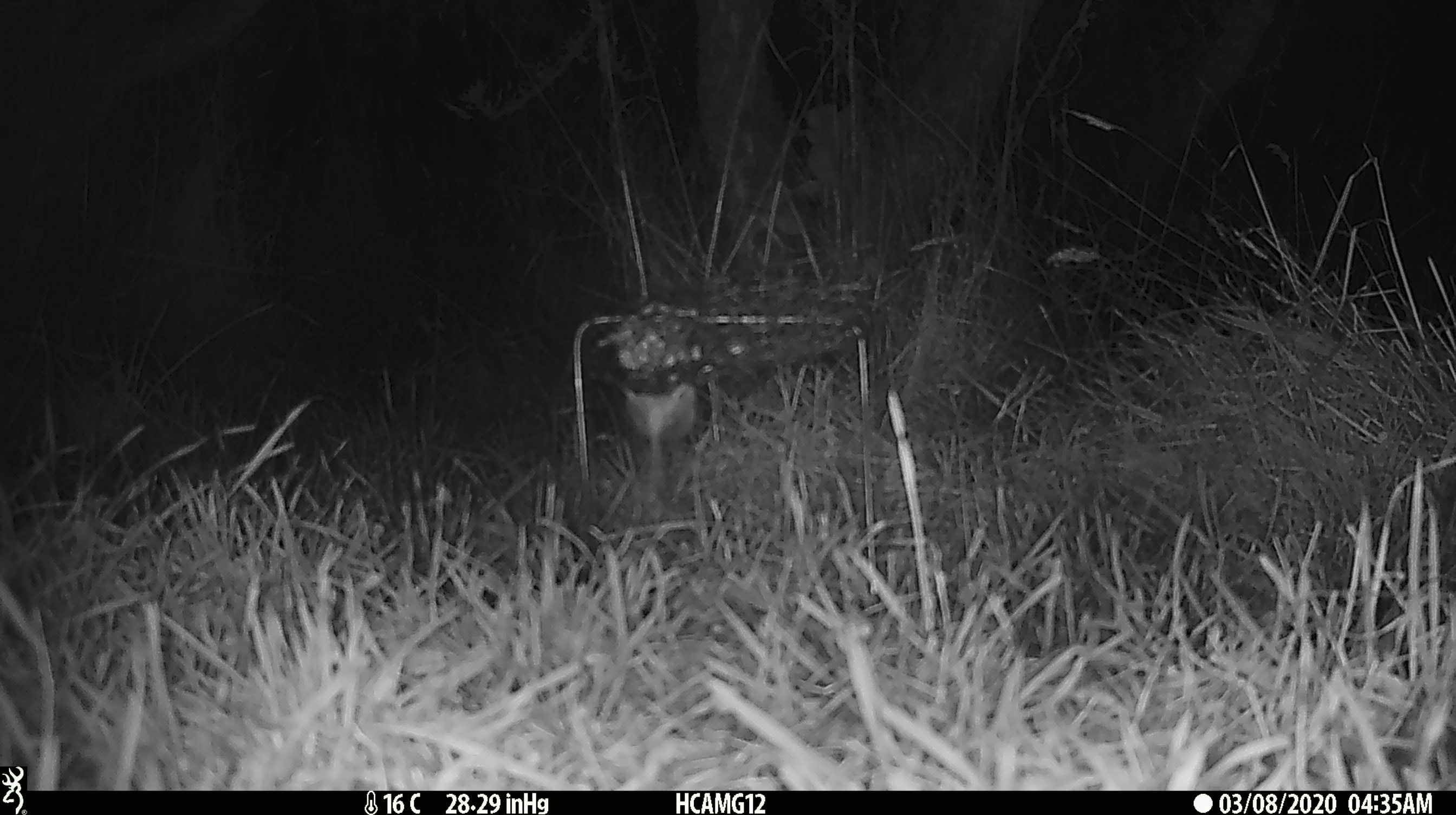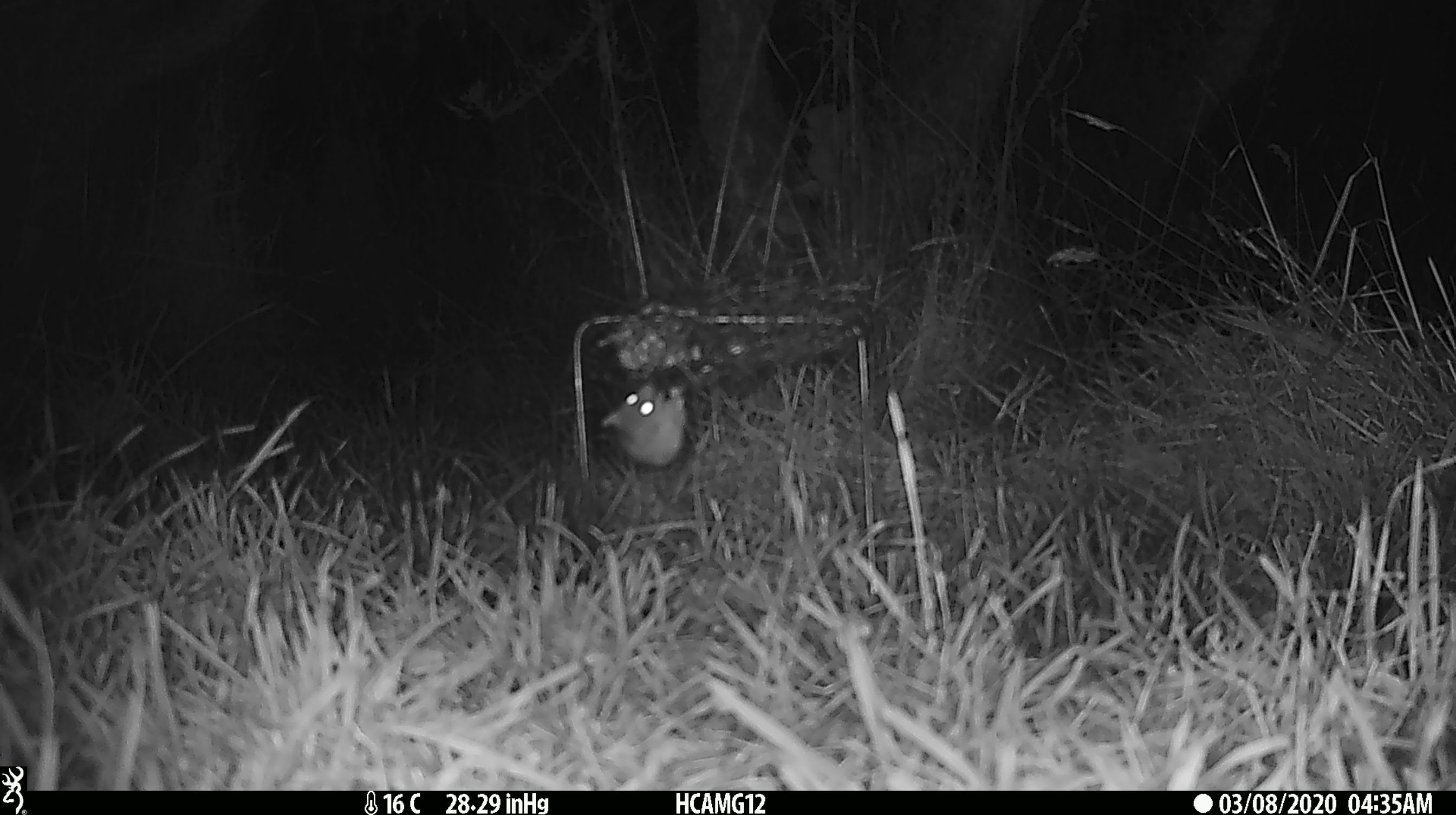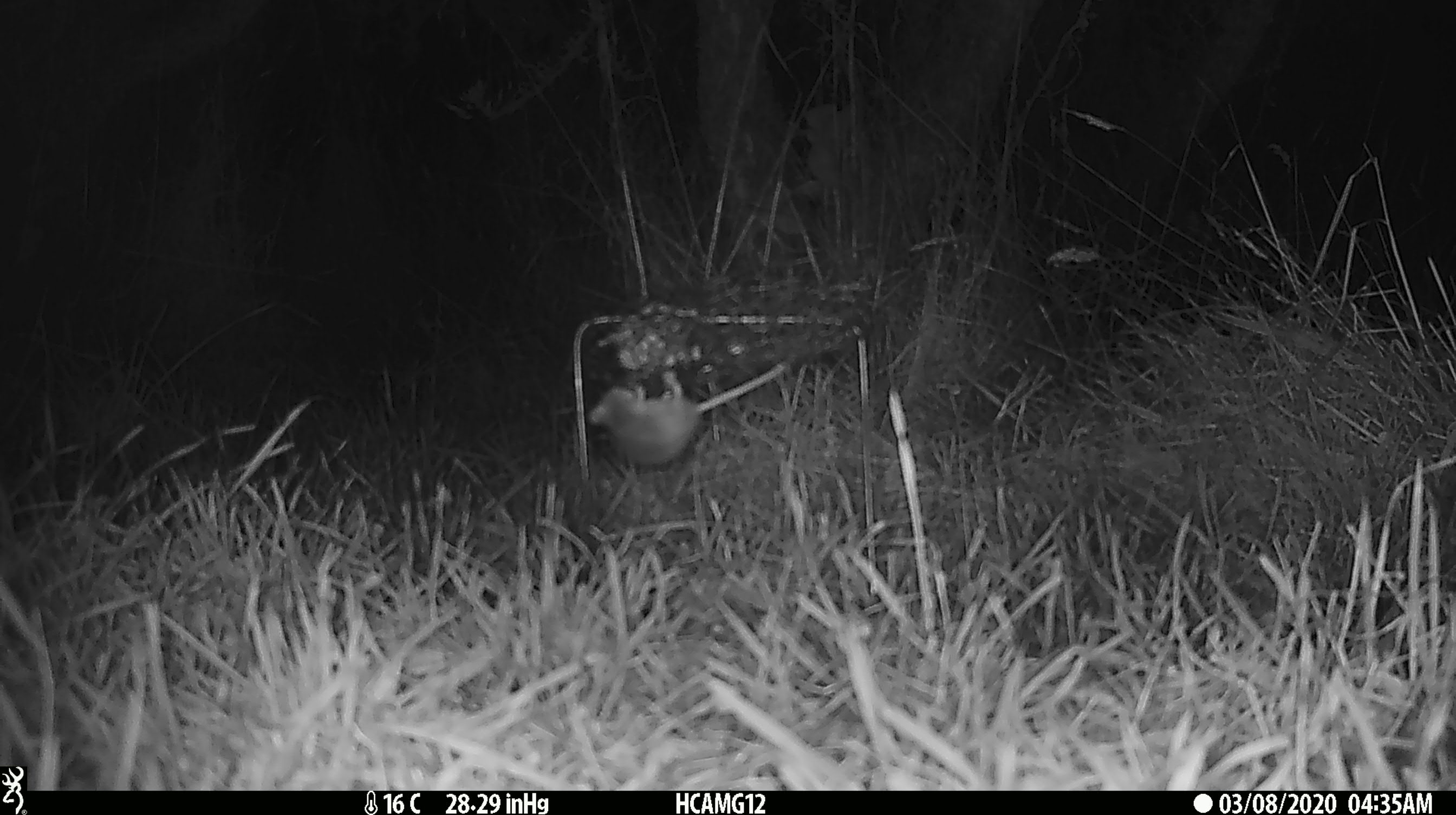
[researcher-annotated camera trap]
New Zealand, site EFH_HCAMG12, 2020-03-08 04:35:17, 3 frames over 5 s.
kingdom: Animalia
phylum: Chordata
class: Mammalia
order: Rodentia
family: Muridae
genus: Mus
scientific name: Mus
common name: mouse